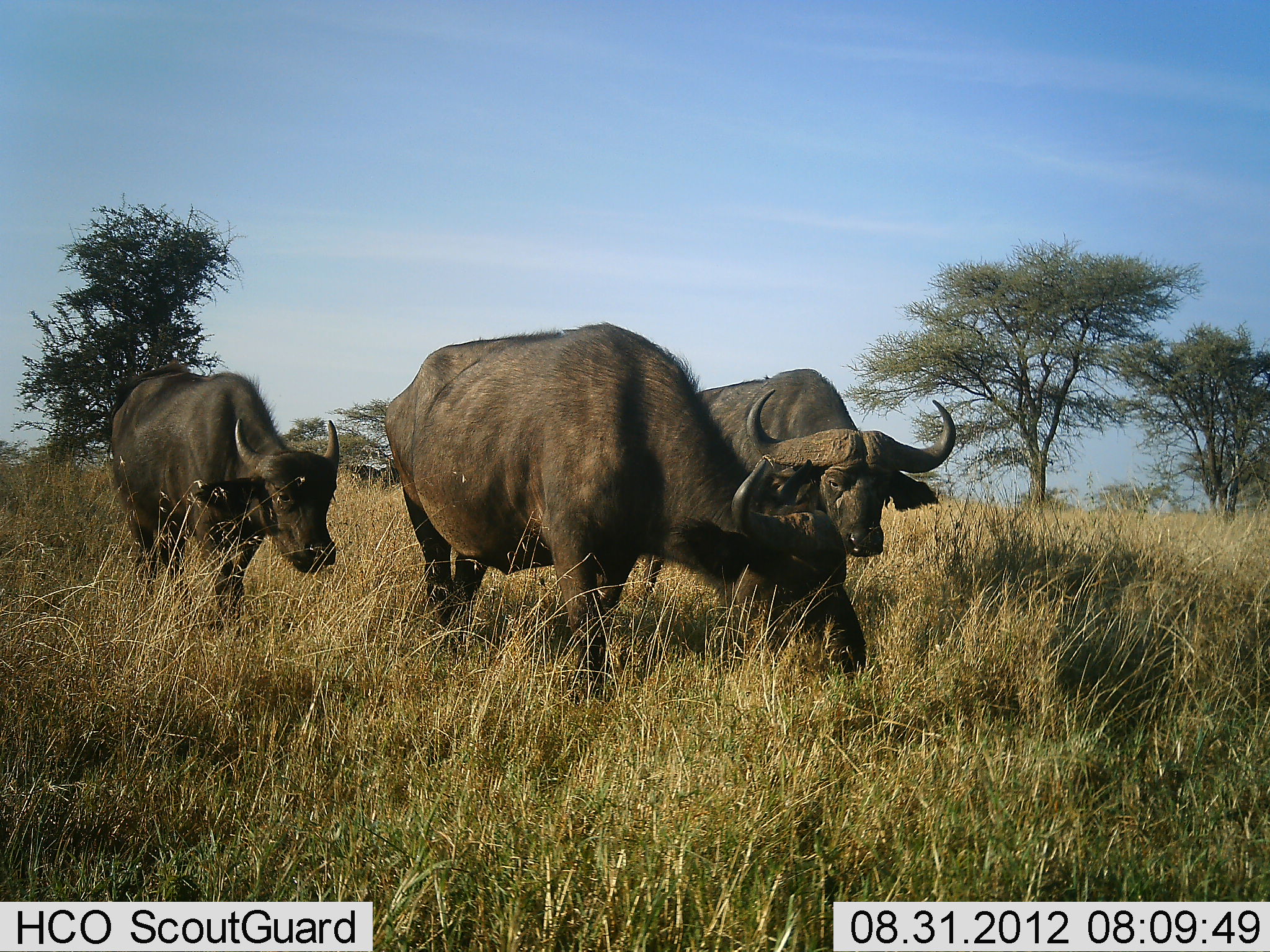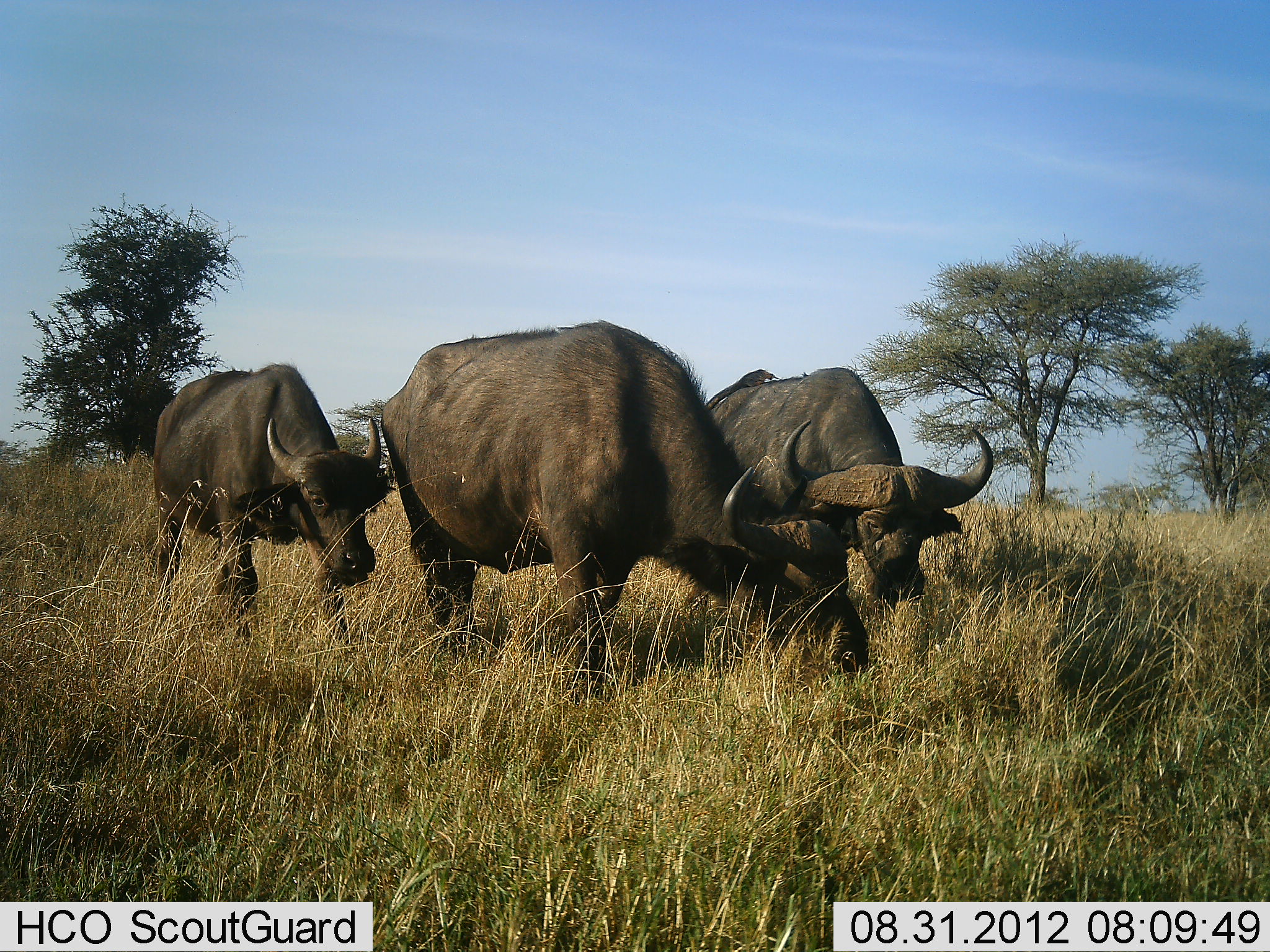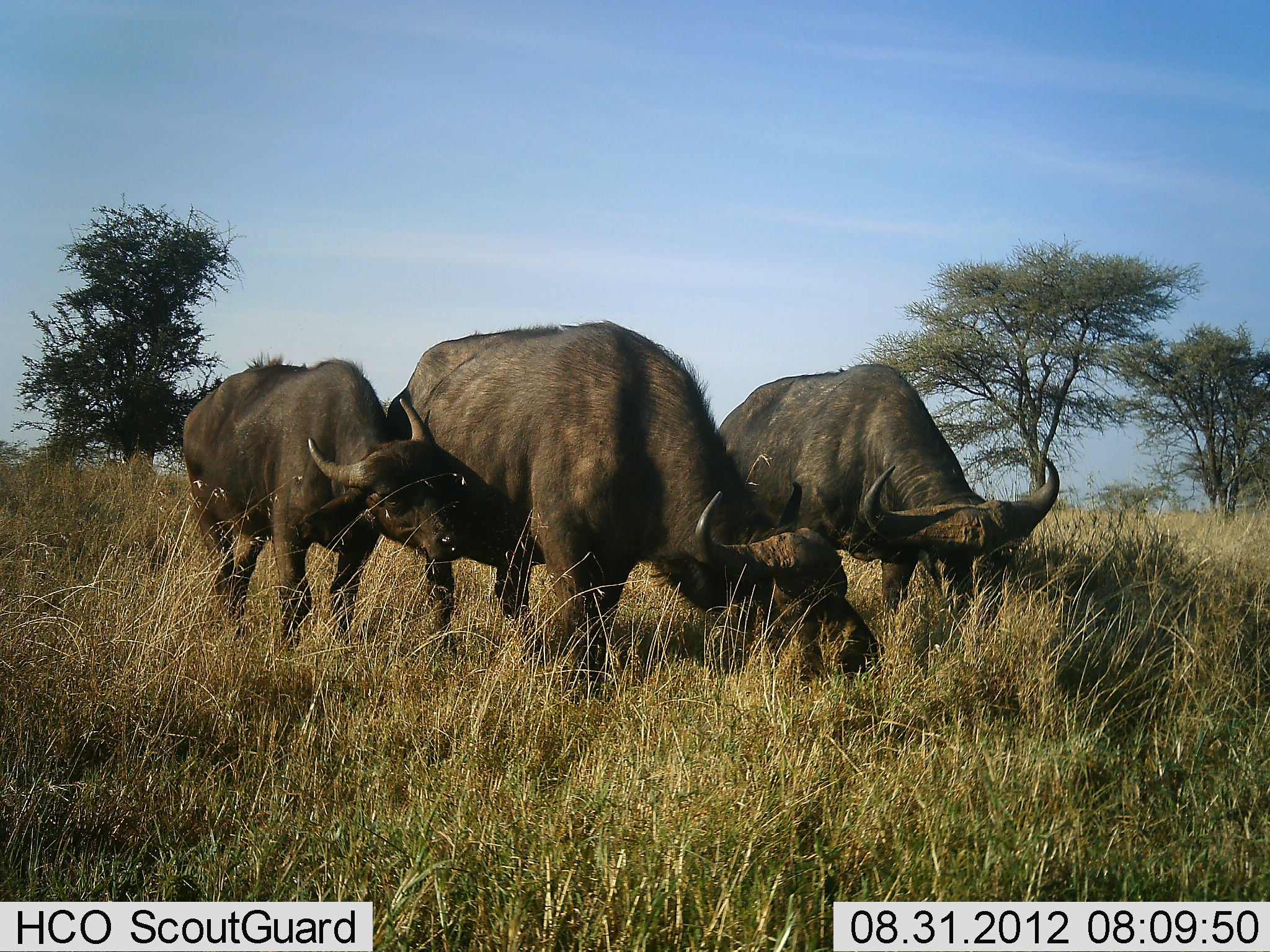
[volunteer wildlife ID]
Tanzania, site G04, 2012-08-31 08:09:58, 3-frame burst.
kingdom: Animalia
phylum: Chordata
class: Mammalia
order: Artiodactyla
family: Bovidae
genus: Syncerus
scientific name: Syncerus caffer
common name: cape buffalo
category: buffalo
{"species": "buffalo (cape buffalo) (Syncerus caffer)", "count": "3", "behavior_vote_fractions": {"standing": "10%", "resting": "0%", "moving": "60%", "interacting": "0%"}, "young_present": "50%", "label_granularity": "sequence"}